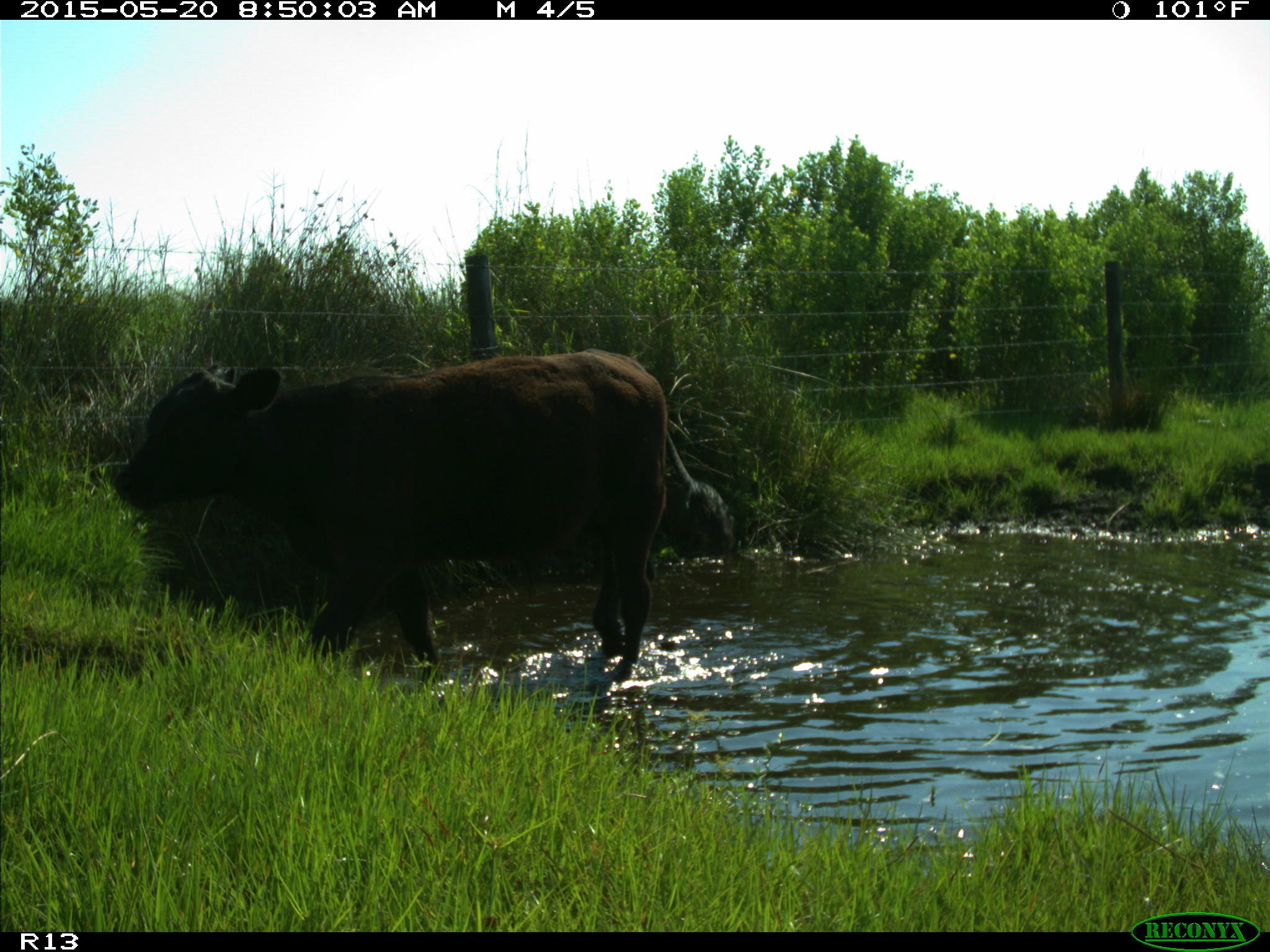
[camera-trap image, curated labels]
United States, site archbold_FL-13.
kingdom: Animalia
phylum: Chordata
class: Mammalia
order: Artiodactyla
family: Bovidae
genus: Bos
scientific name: Bos taurus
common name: domestic cow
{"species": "Bos taurus (domestic cow)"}